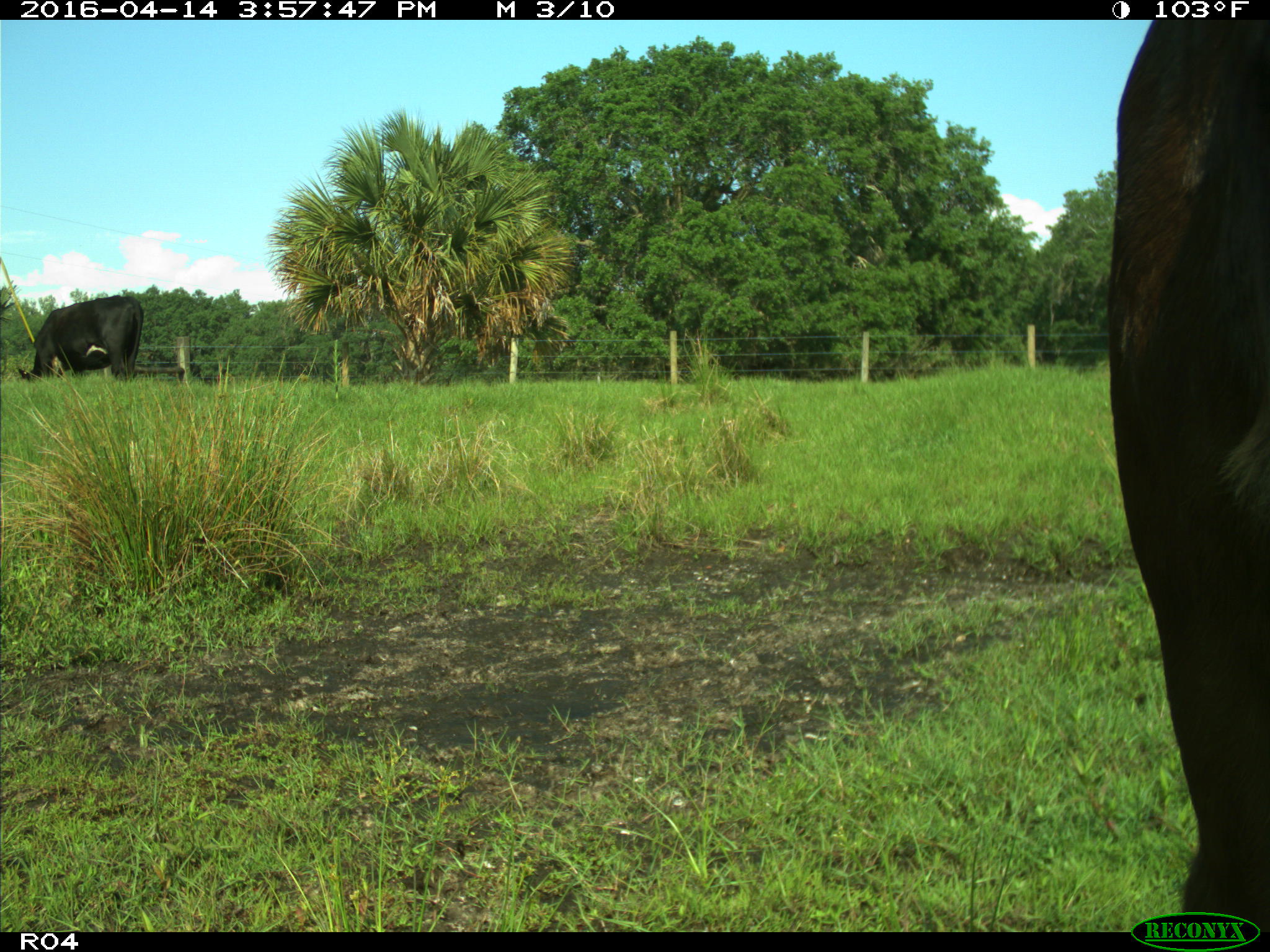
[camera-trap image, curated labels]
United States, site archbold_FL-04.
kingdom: Animalia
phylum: Chordata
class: Mammalia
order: Artiodactyla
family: Bovidae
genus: Bos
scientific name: Bos taurus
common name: domestic cow